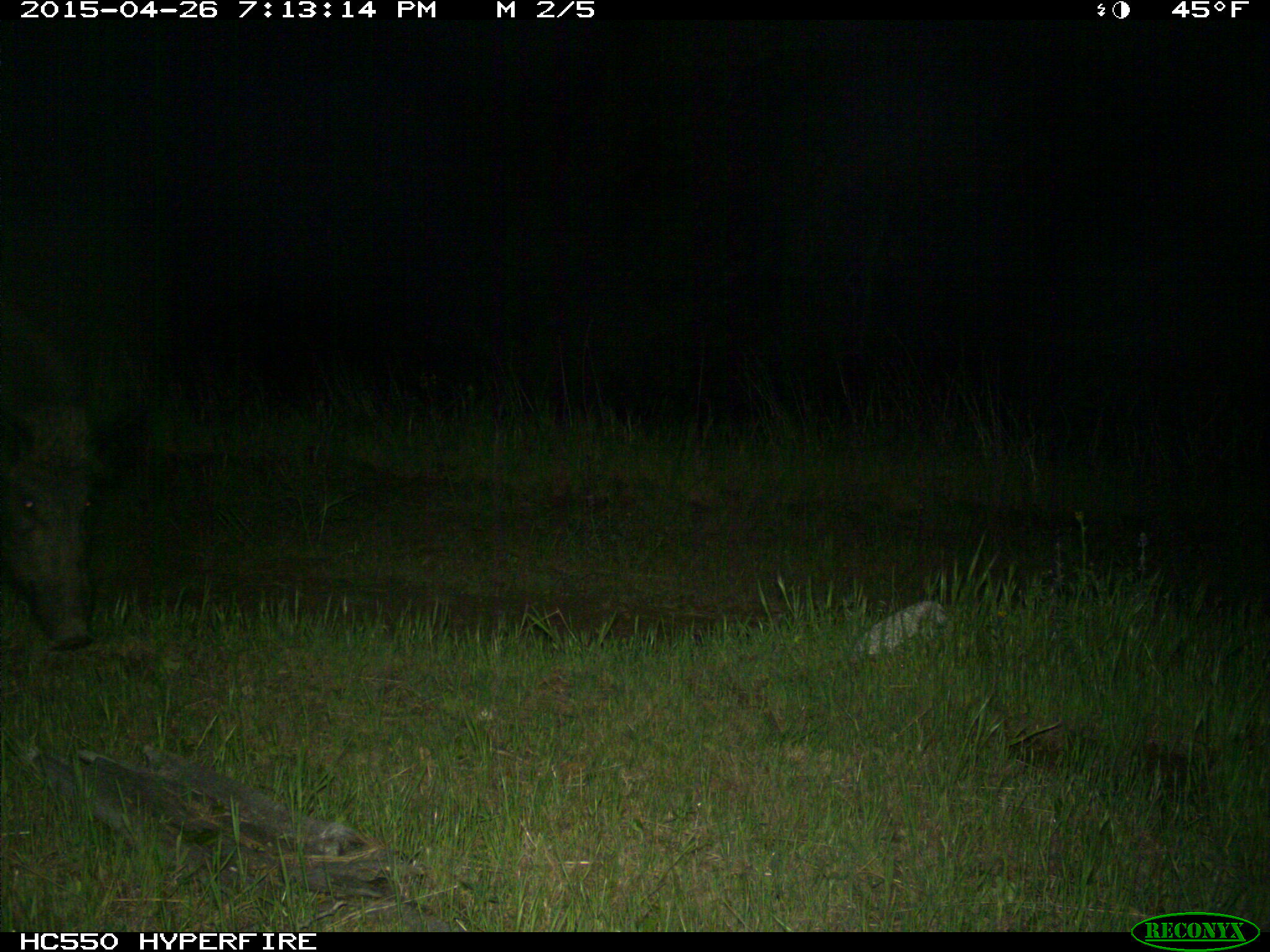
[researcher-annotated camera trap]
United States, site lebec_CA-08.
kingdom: Animalia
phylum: Chordata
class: Mammalia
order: Artiodactyla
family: Suidae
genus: Sus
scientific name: Sus scrofa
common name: wild boar